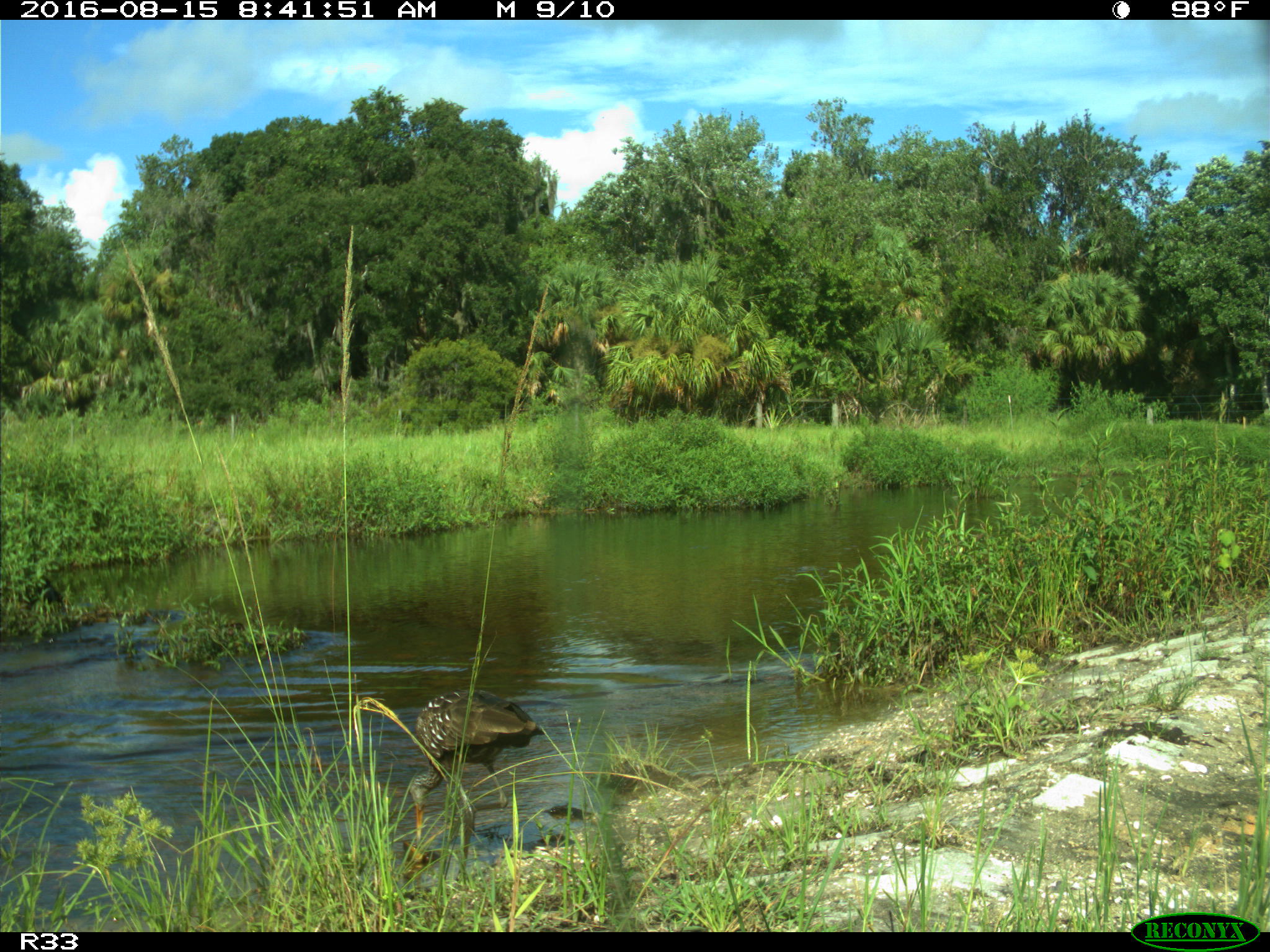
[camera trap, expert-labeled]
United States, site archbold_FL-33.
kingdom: Animalia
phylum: Chordata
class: Aves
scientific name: Aves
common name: birds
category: unidentified bird